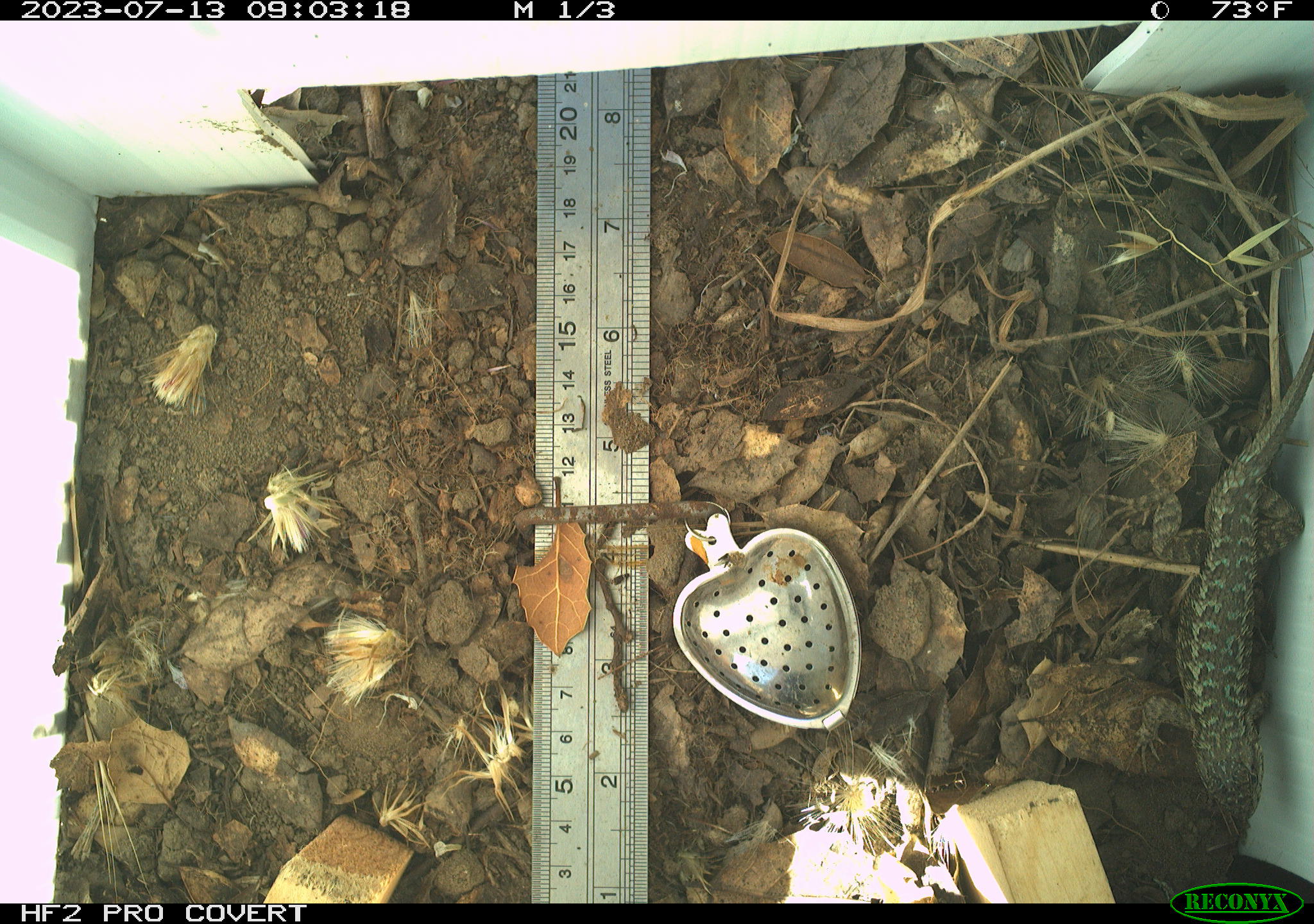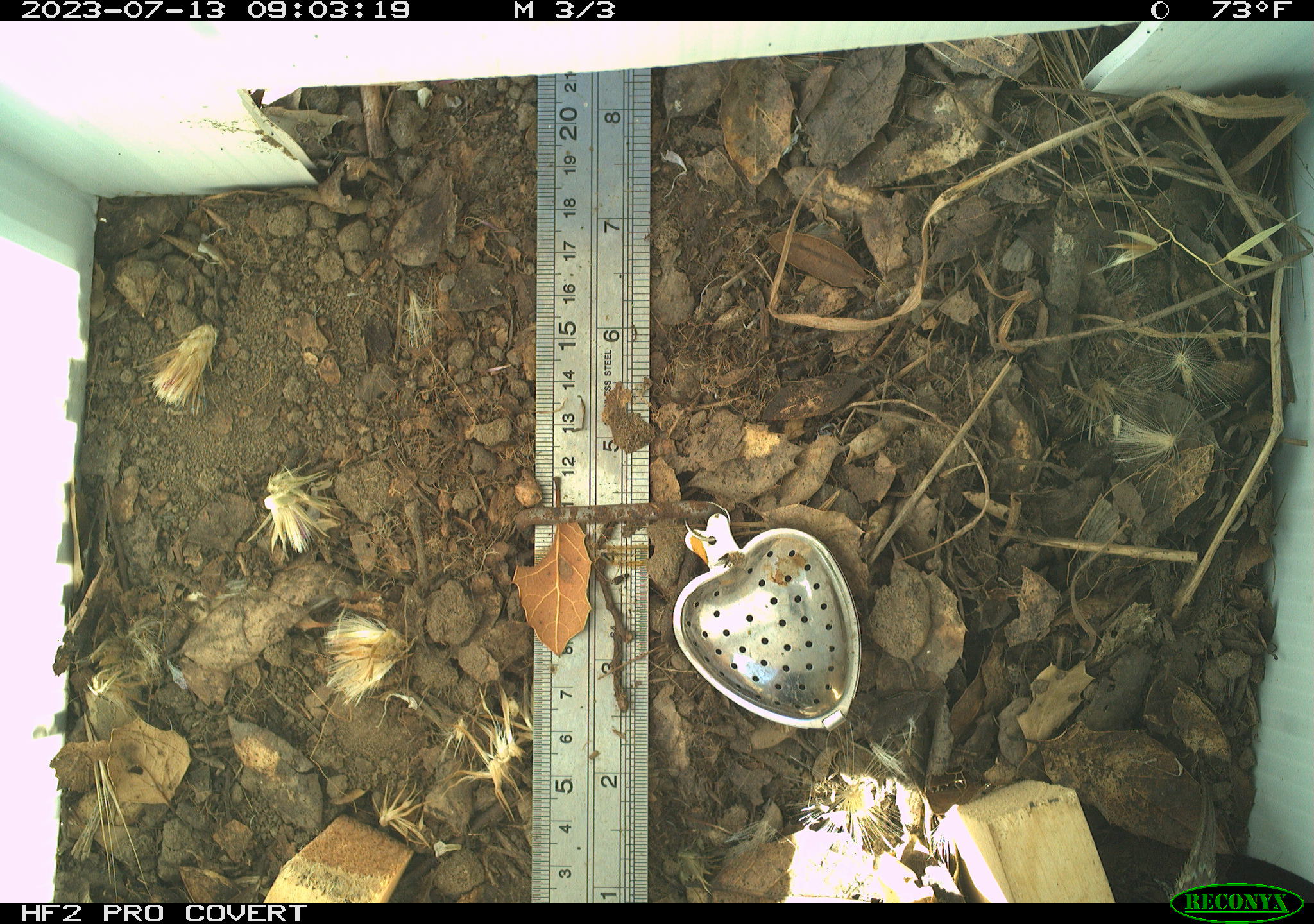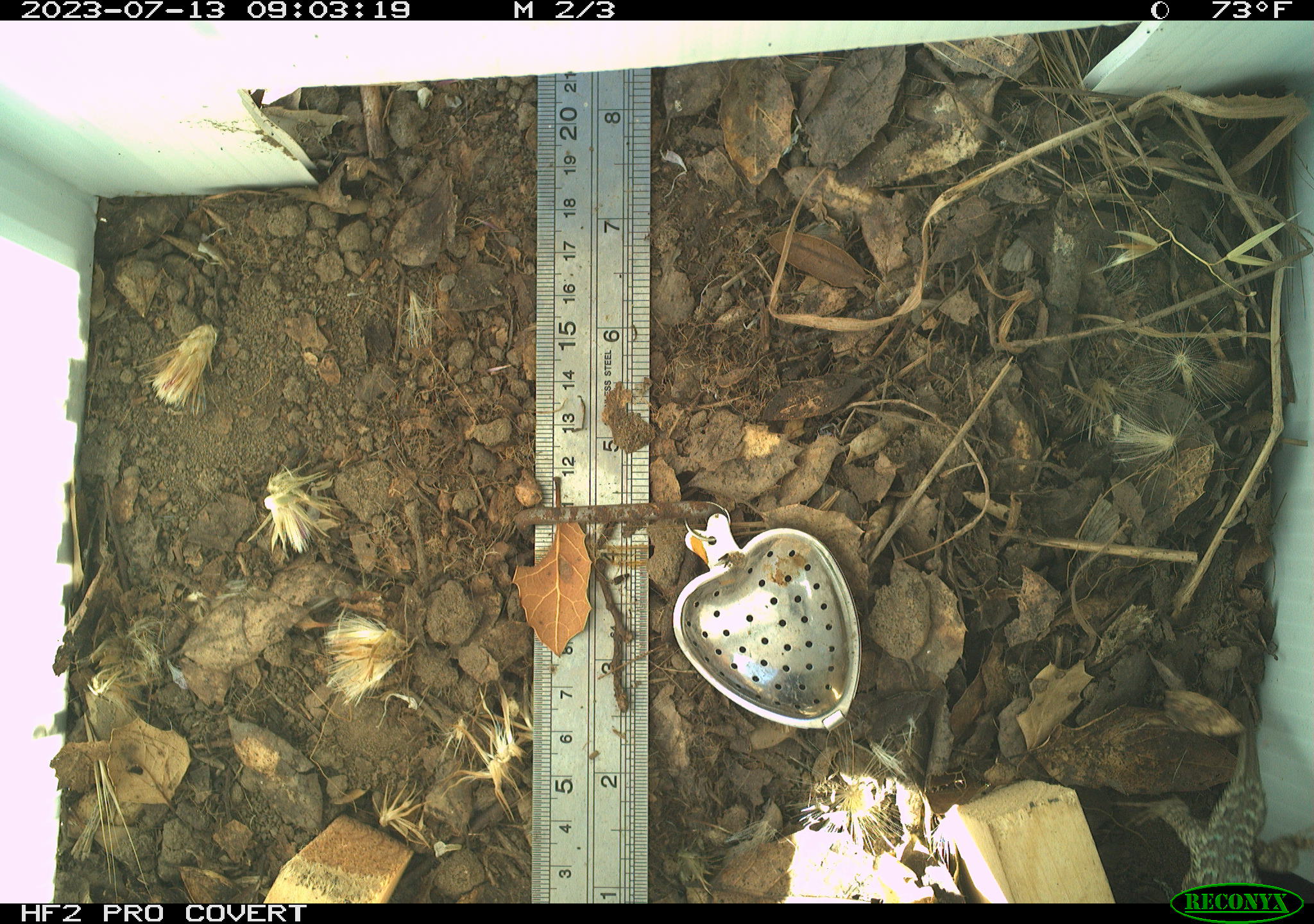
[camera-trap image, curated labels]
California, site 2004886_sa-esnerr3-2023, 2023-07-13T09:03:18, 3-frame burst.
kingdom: Animalia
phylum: Chordata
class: Reptilia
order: Squamata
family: Phrynosomatidae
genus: Sceloporus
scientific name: Sceloporus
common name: spiny lizards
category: sceloporus species